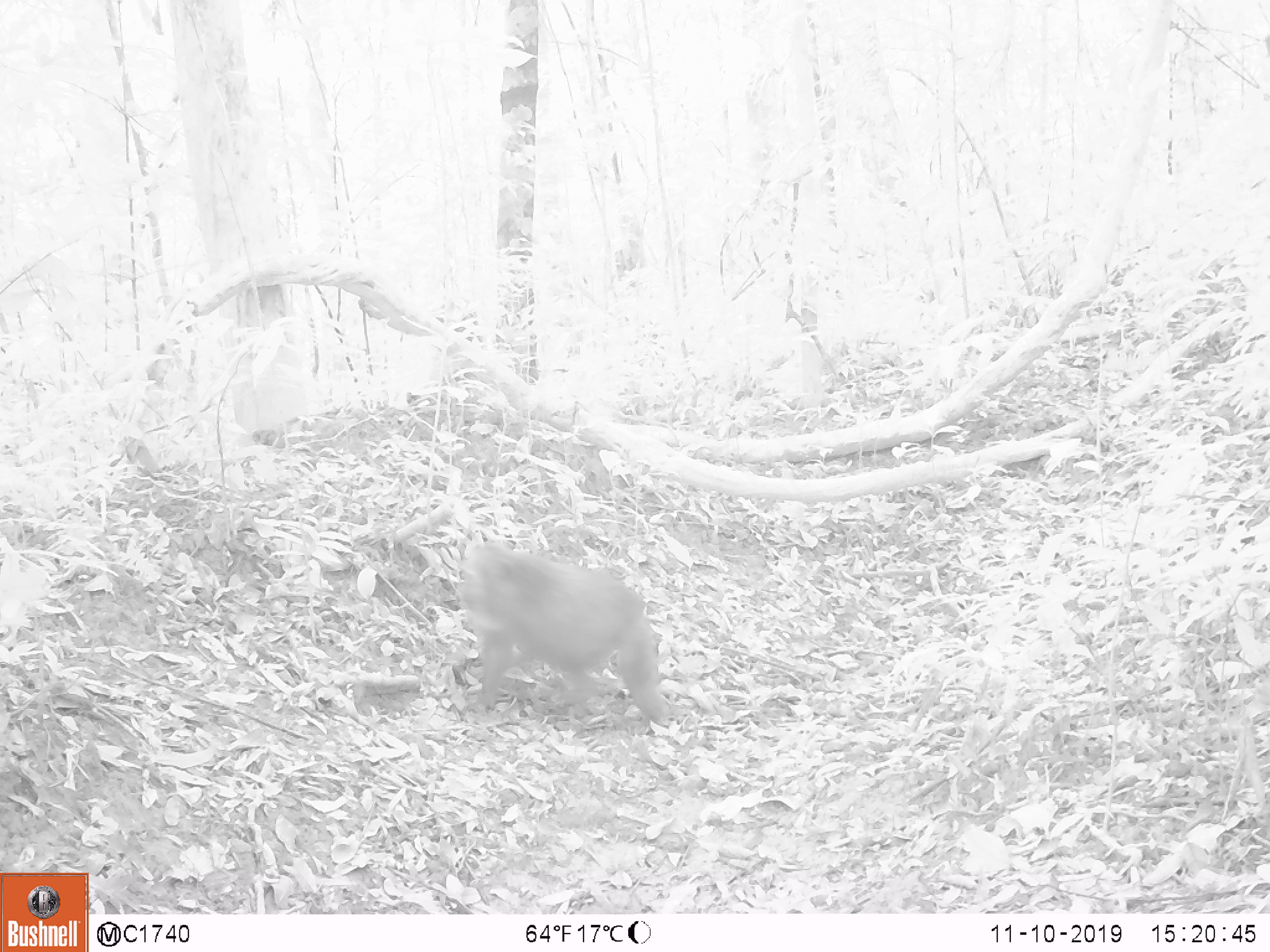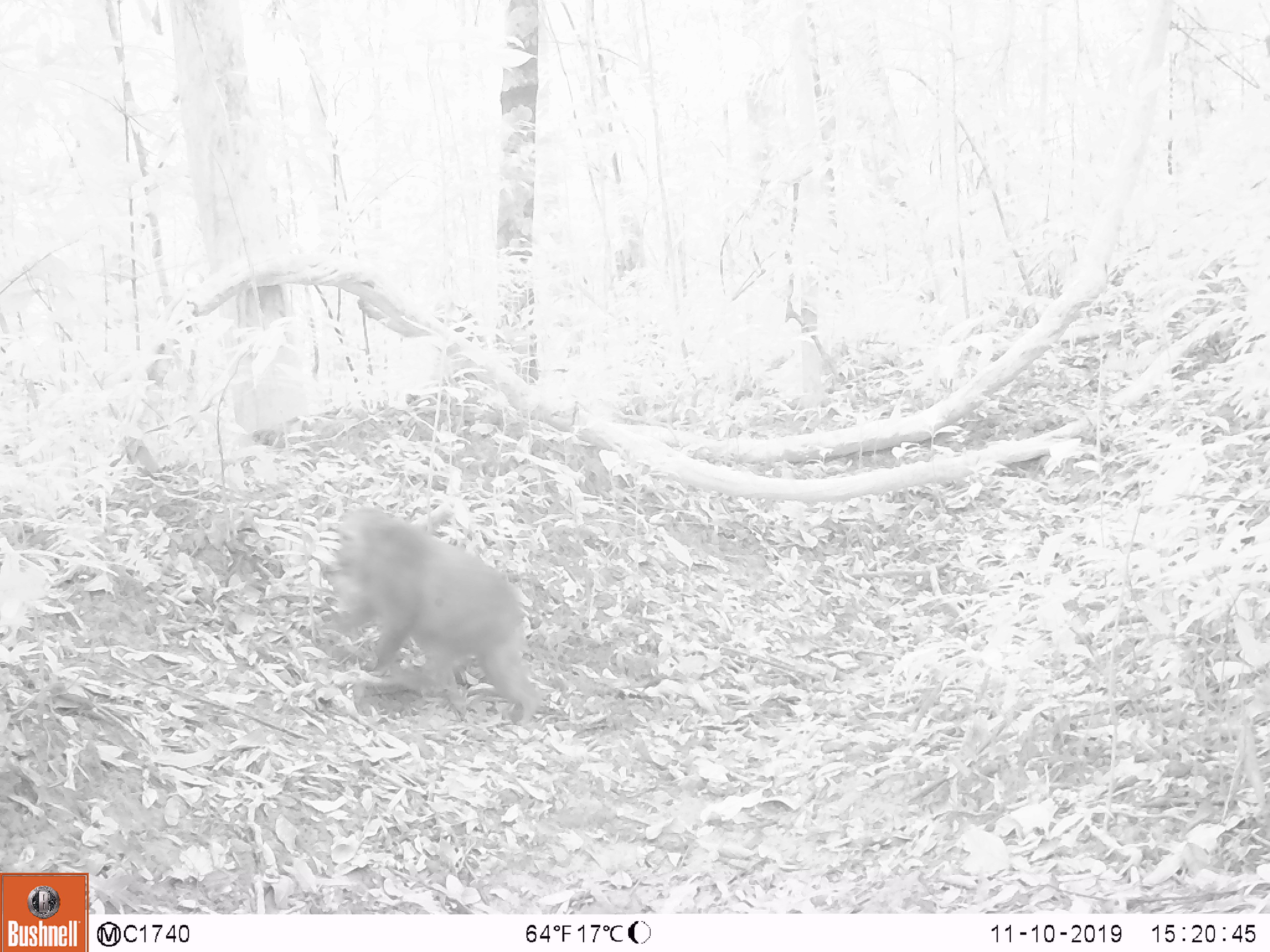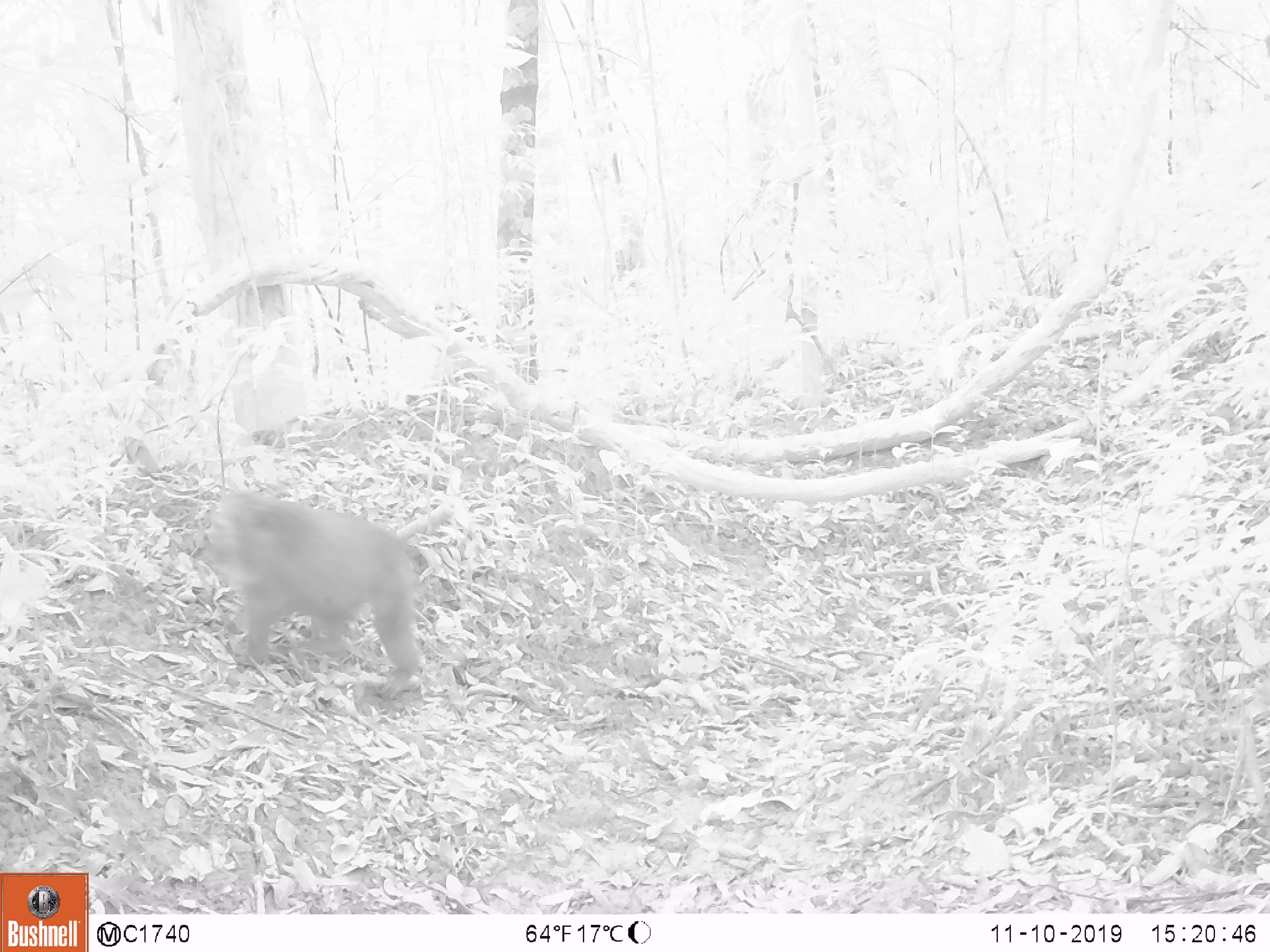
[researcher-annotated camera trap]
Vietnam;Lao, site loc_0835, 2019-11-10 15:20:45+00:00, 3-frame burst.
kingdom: Animalia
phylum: Chordata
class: Mammalia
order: Primates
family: Cercopithecidae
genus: Macaca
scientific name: Macaca arctoides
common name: stump-tailed macaque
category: stump tailed macaque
Stump tailed macaque (stump-tailed macaque) (Macaca arctoides). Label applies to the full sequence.